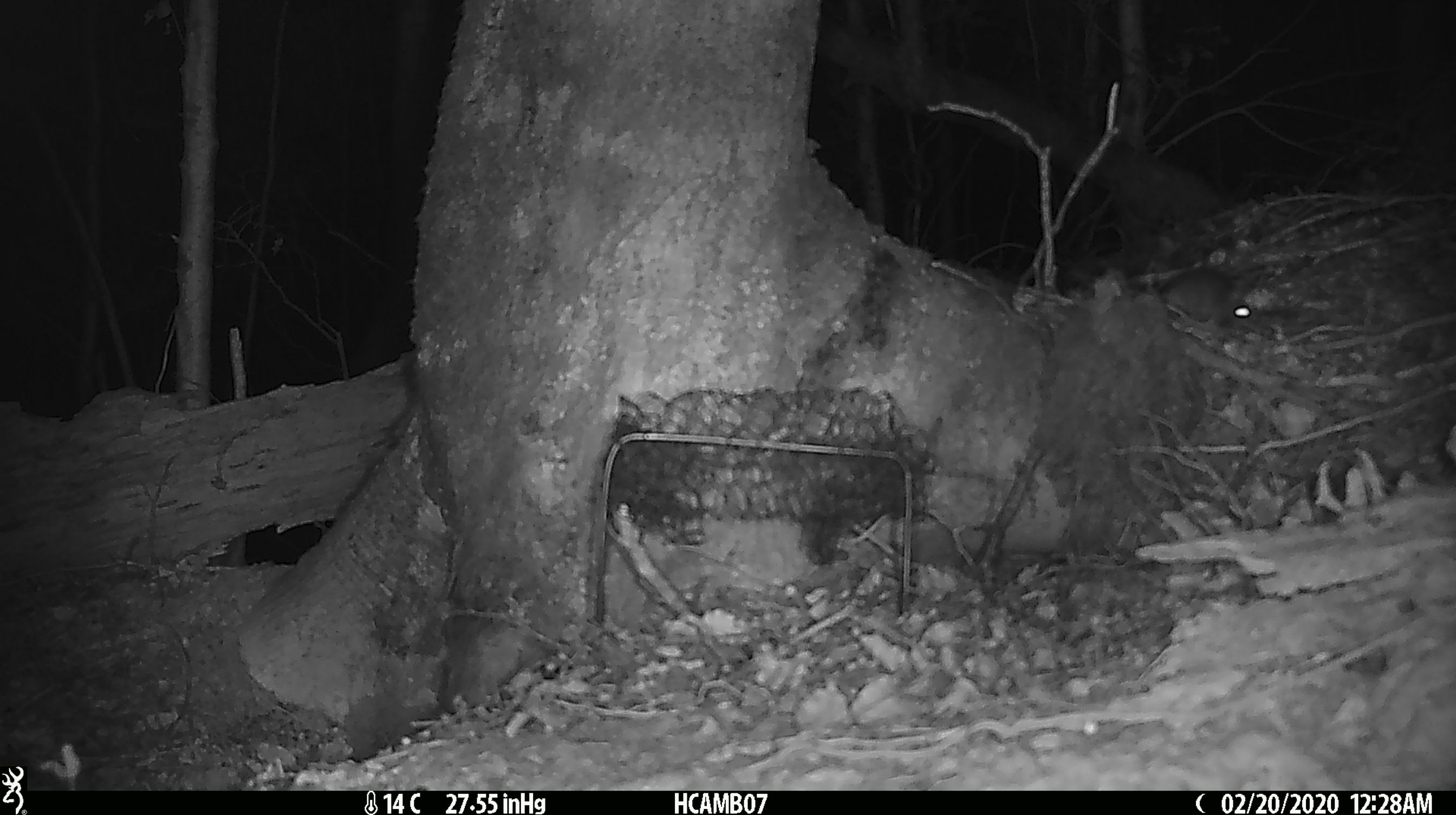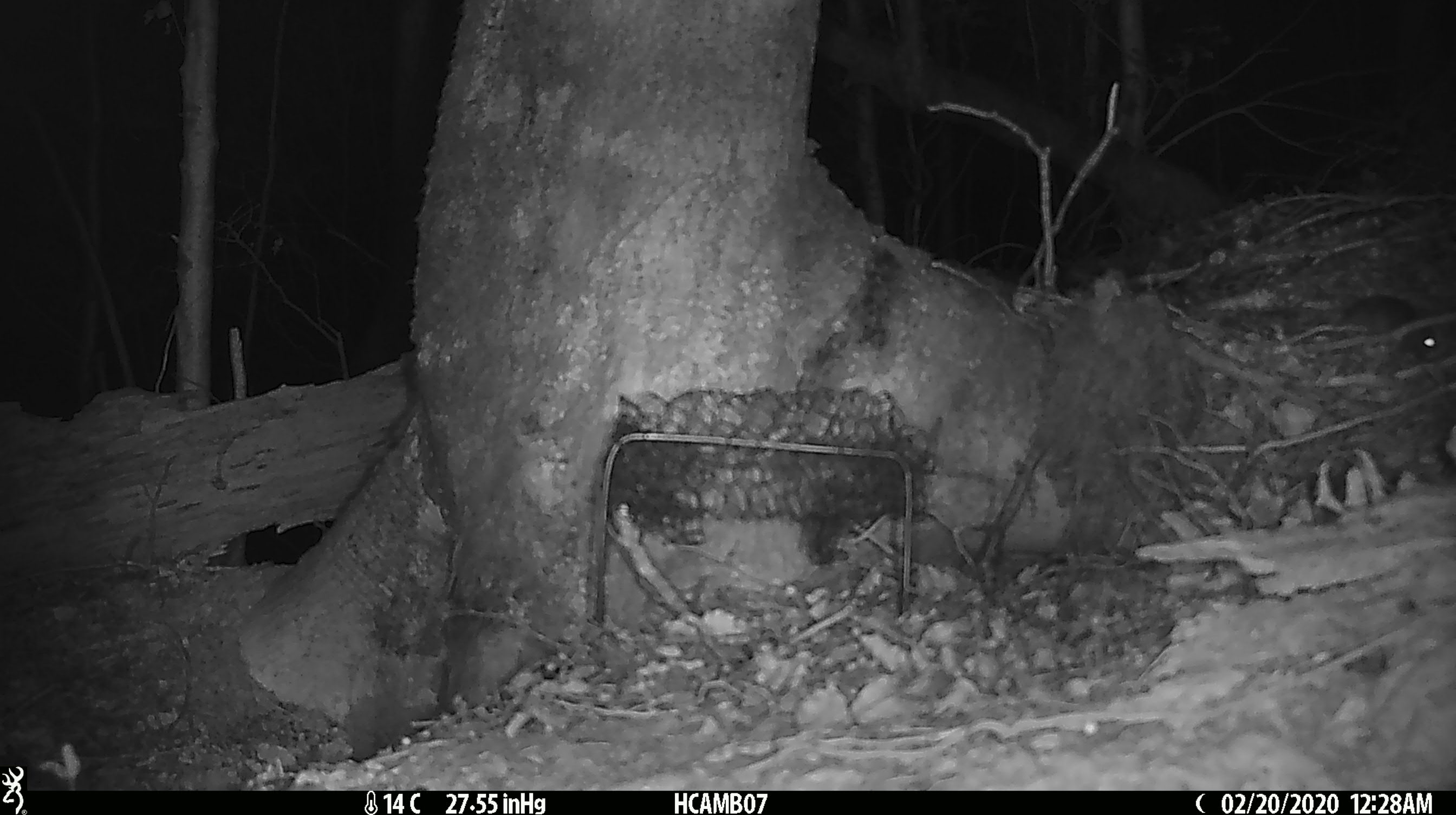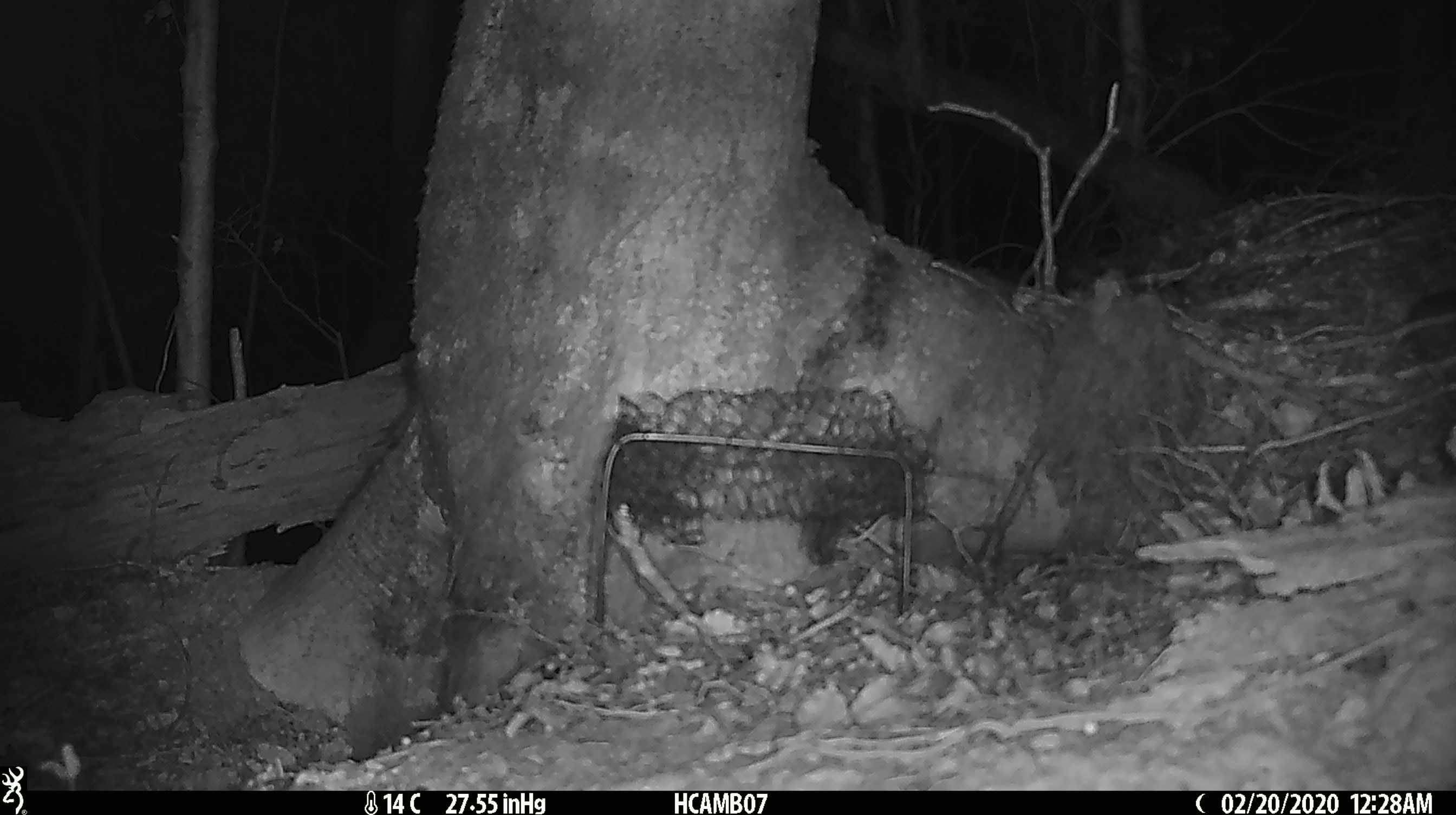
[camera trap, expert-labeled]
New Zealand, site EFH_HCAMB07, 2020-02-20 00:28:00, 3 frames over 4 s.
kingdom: Animalia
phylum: Chordata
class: Mammalia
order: Rodentia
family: Muridae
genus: Mus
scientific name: Mus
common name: mouse